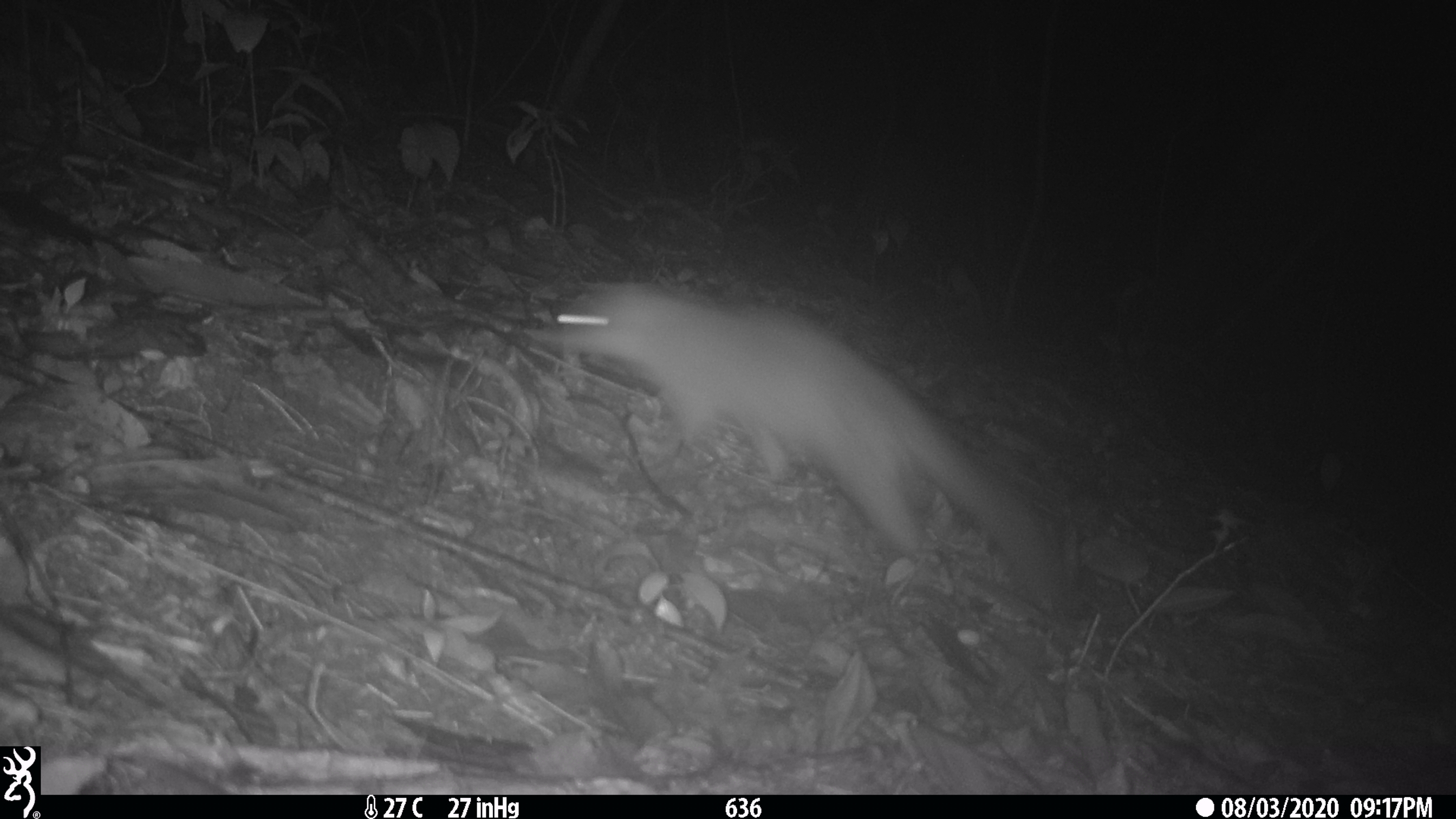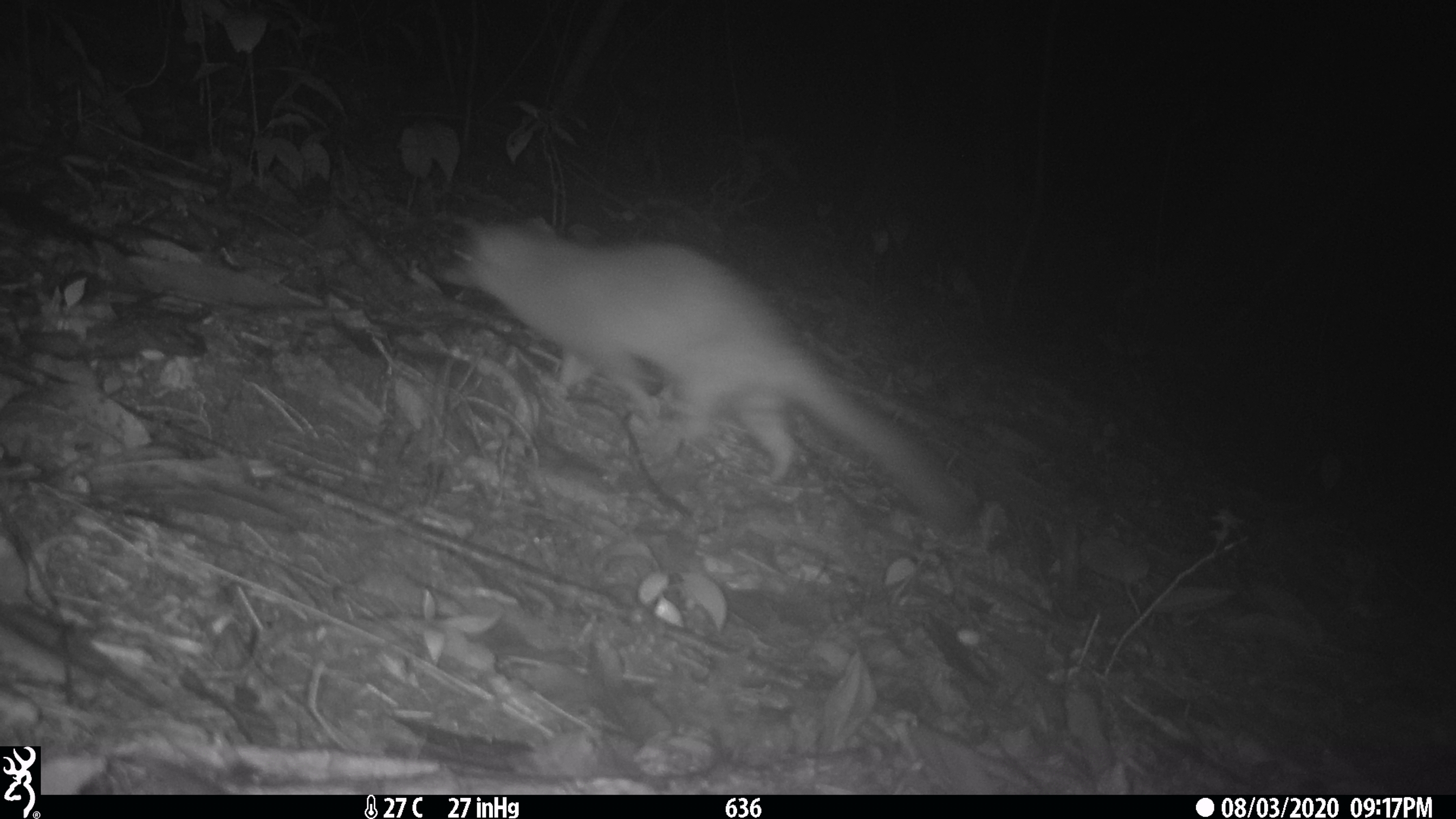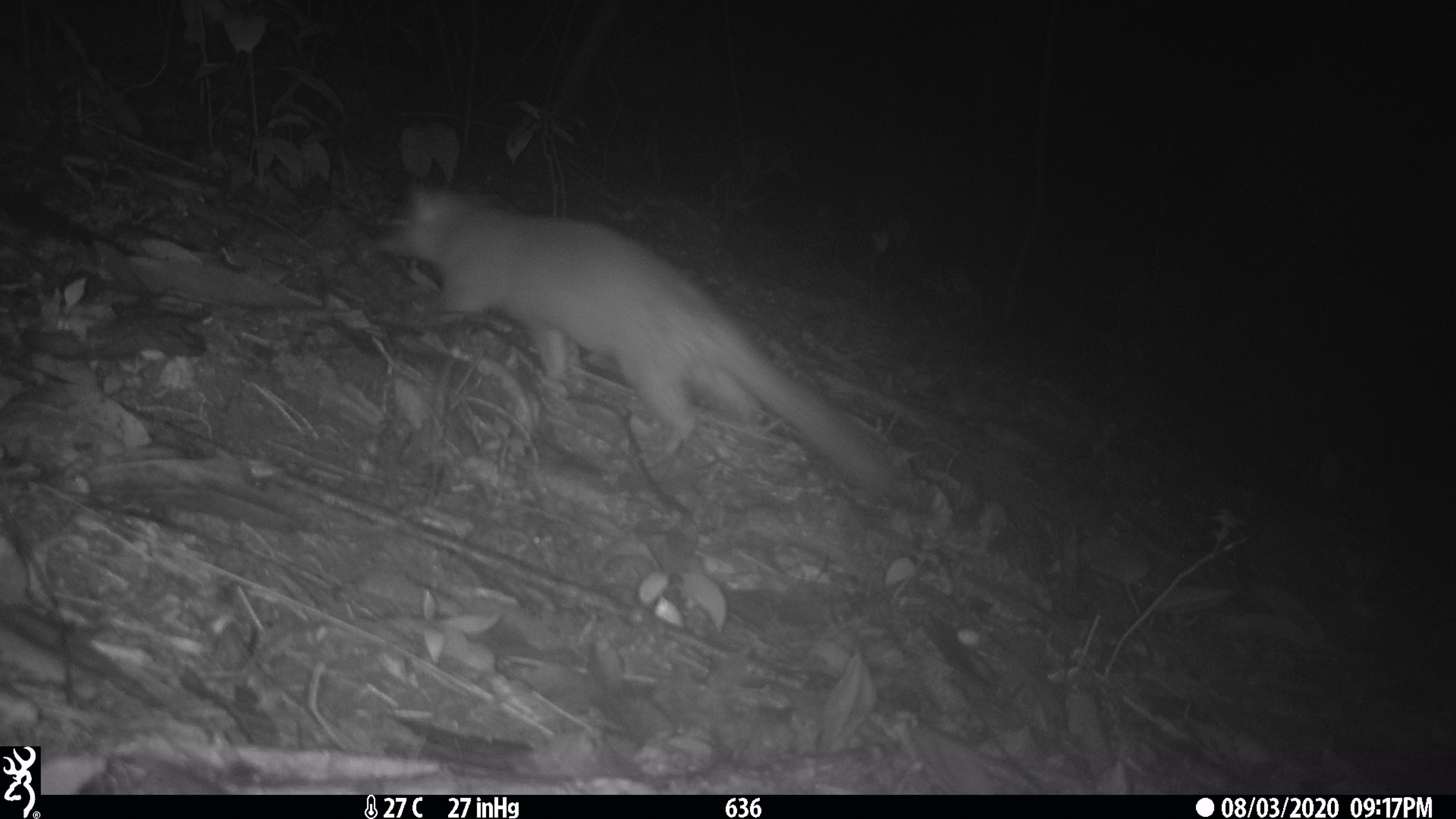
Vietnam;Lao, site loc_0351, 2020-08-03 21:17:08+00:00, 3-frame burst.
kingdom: Animalia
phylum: Chordata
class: Mammalia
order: Carnivora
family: Mustelidae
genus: Melogale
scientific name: Melogale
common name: ferret badger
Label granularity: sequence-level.